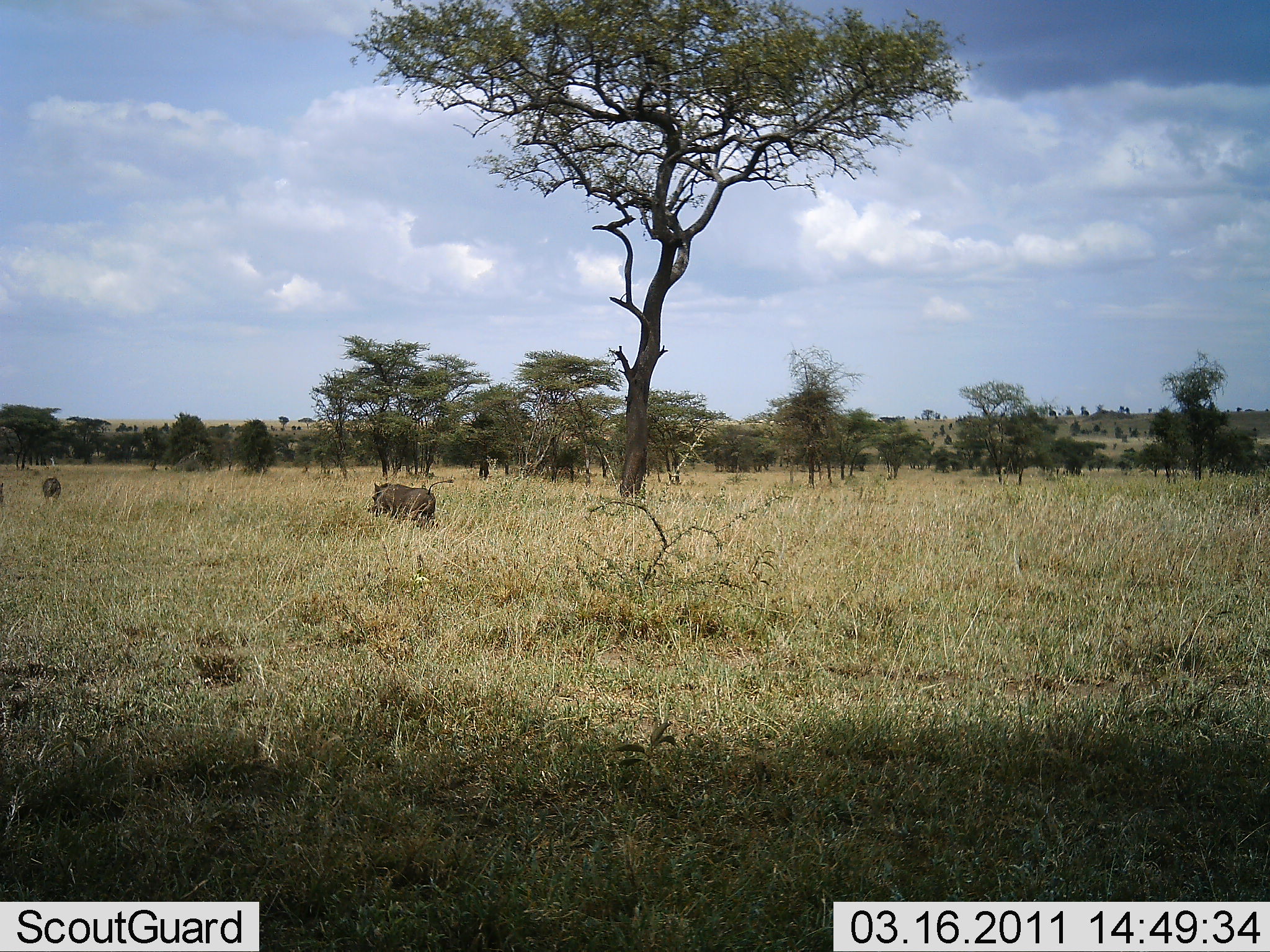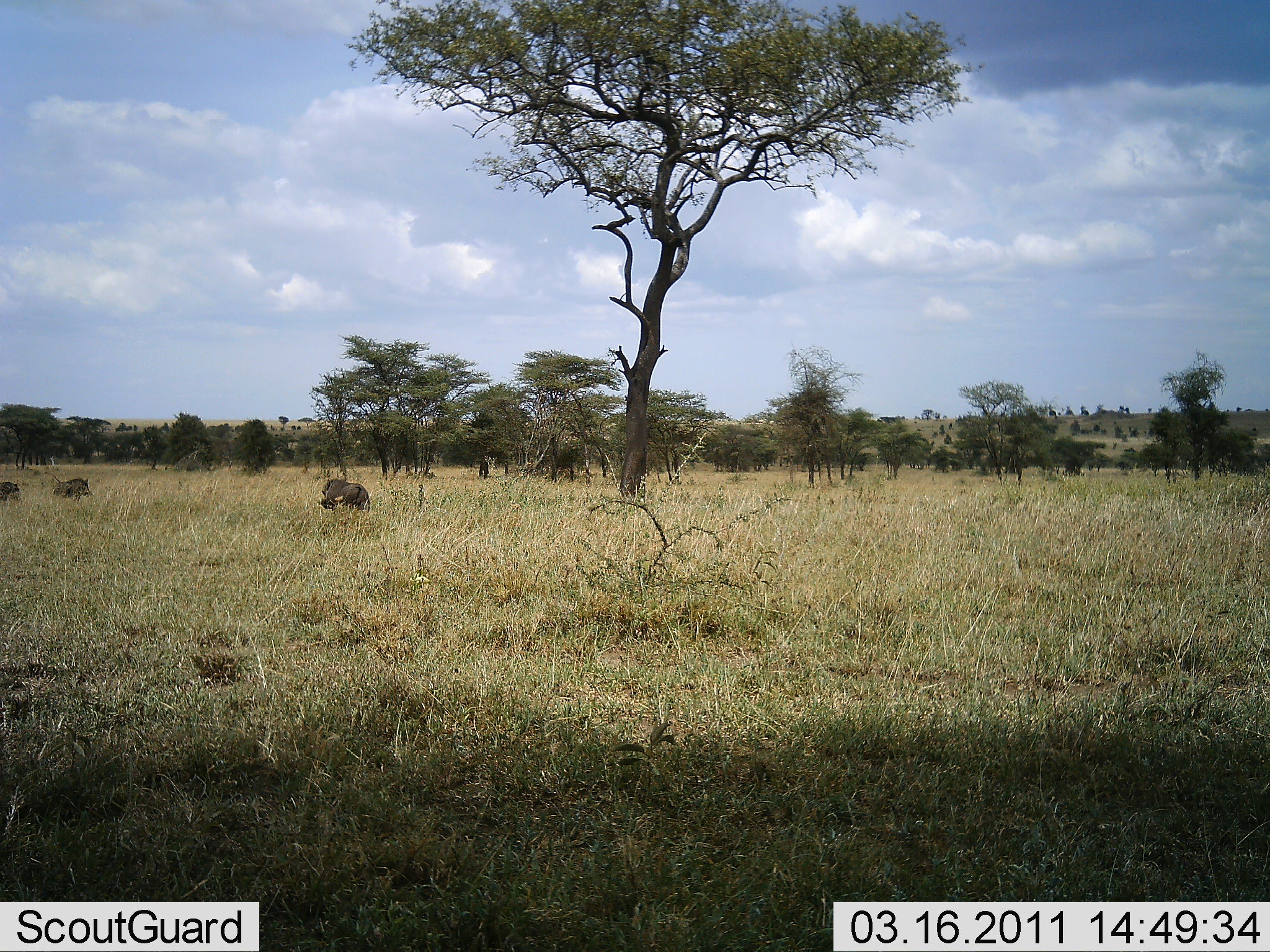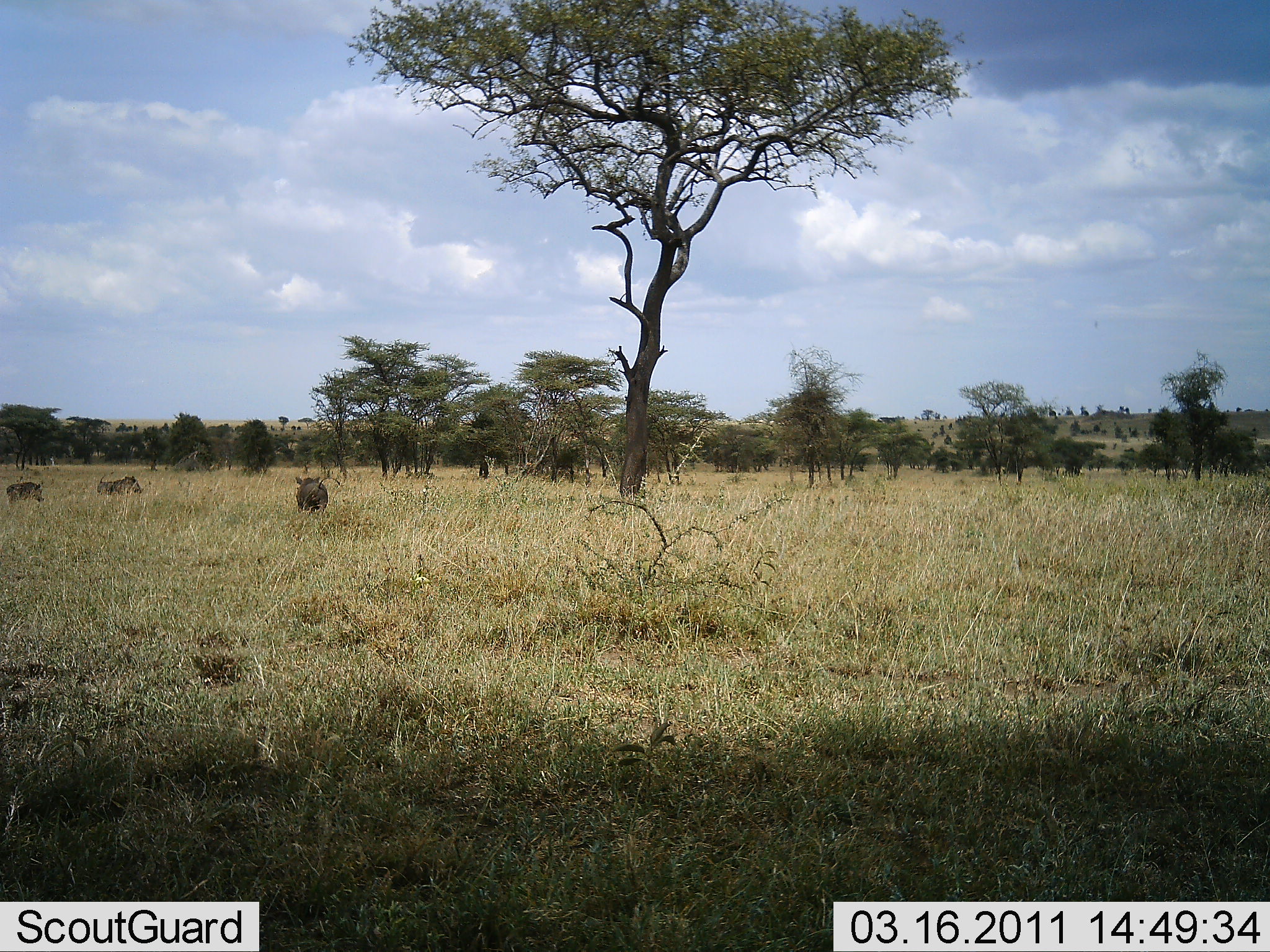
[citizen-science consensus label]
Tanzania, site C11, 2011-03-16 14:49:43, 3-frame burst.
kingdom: Animalia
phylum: Chordata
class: Mammalia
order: Artiodactyla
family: Suidae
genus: Phacochoerus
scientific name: Phacochoerus africanus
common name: warthog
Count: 3.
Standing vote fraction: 9%.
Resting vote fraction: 0%.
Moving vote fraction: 91%.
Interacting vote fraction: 0%.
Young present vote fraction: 0%.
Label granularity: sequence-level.